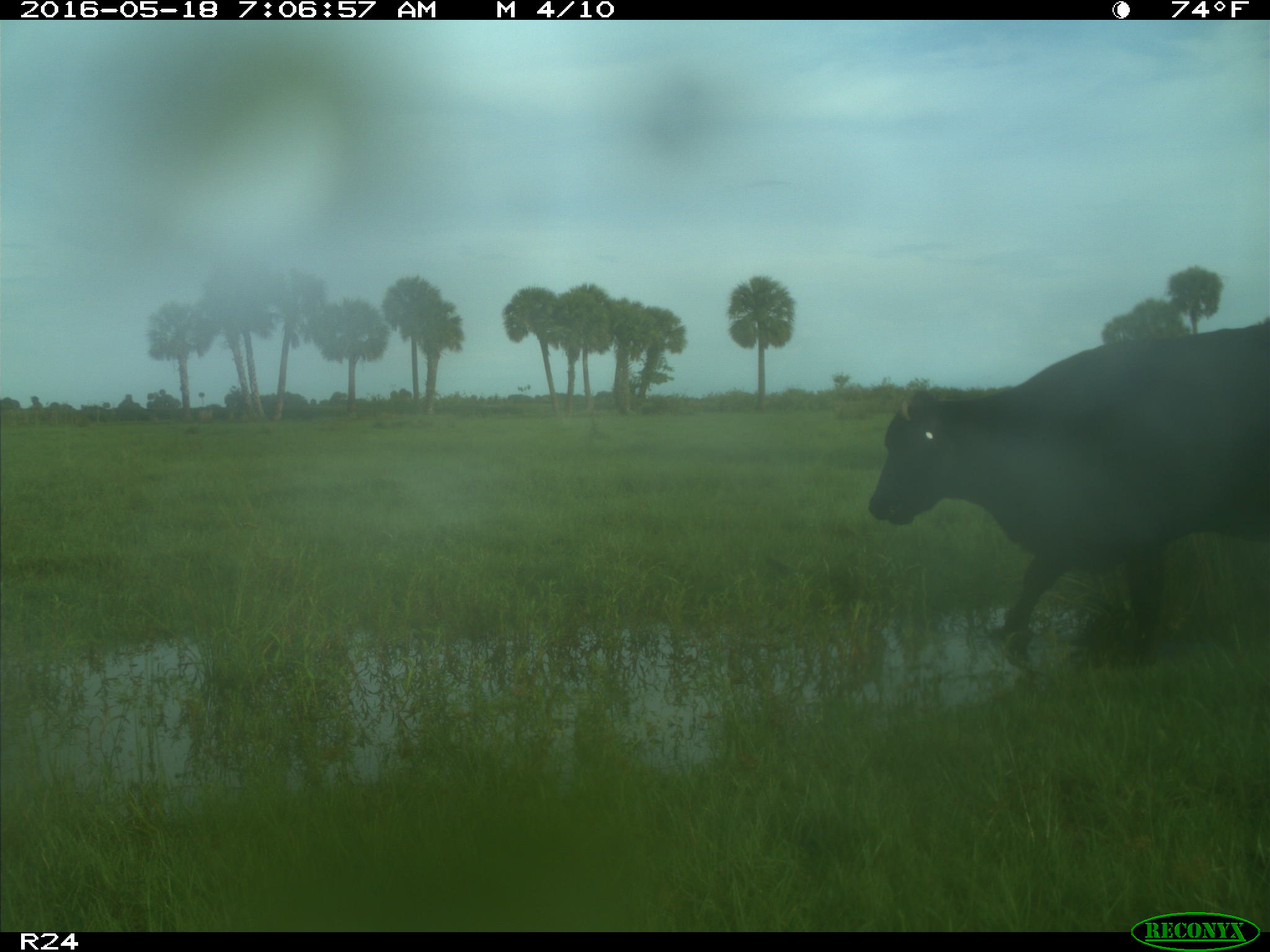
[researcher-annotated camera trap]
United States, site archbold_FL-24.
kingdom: Animalia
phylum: Chordata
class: Mammalia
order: Artiodactyla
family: Bovidae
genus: Bos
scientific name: Bos taurus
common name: domestic cow